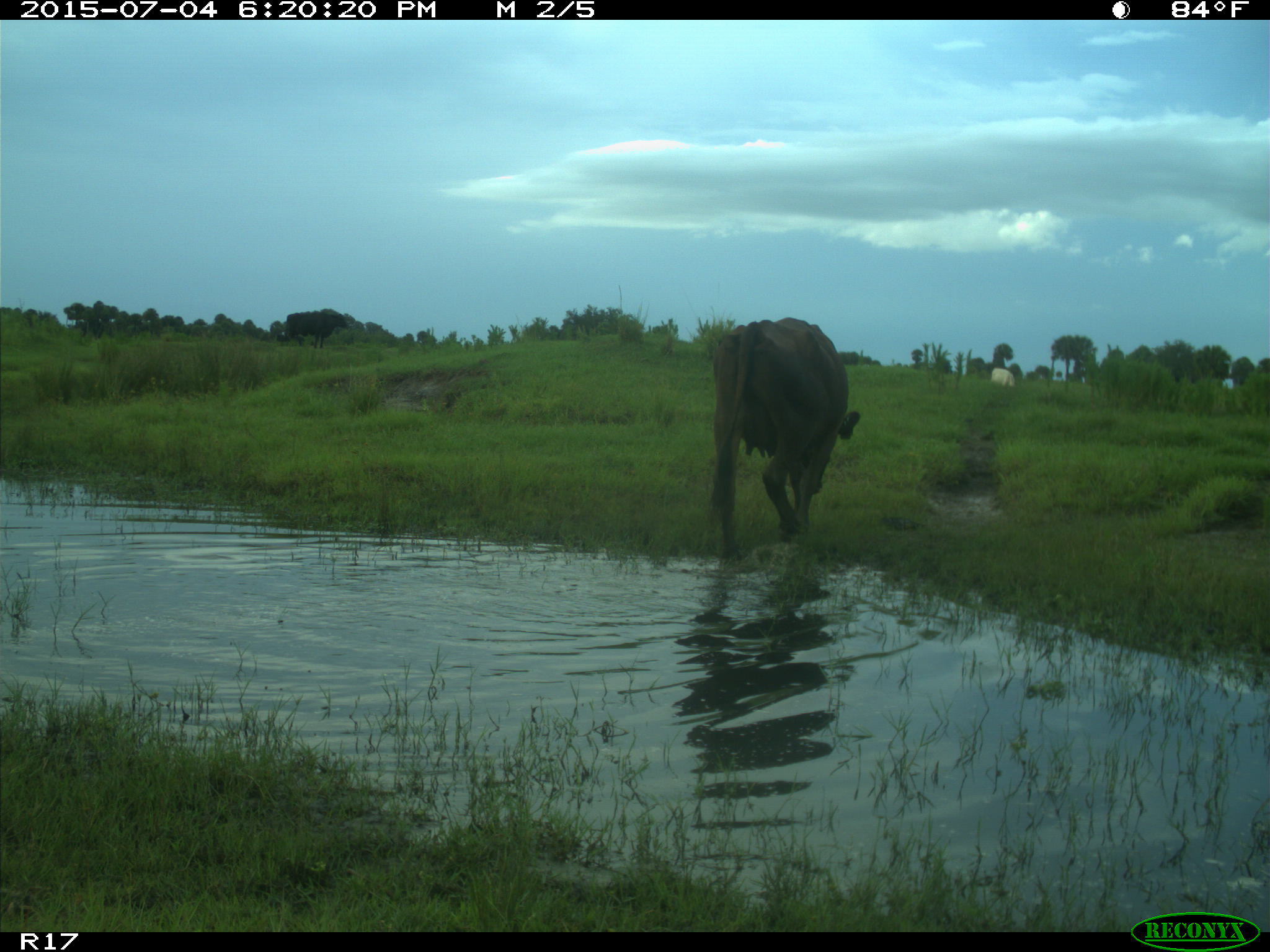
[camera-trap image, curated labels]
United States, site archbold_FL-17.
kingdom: Animalia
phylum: Chordata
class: Mammalia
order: Artiodactyla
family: Bovidae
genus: Bos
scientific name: Bos taurus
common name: domestic cow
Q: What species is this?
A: Bos taurus (domestic cow).